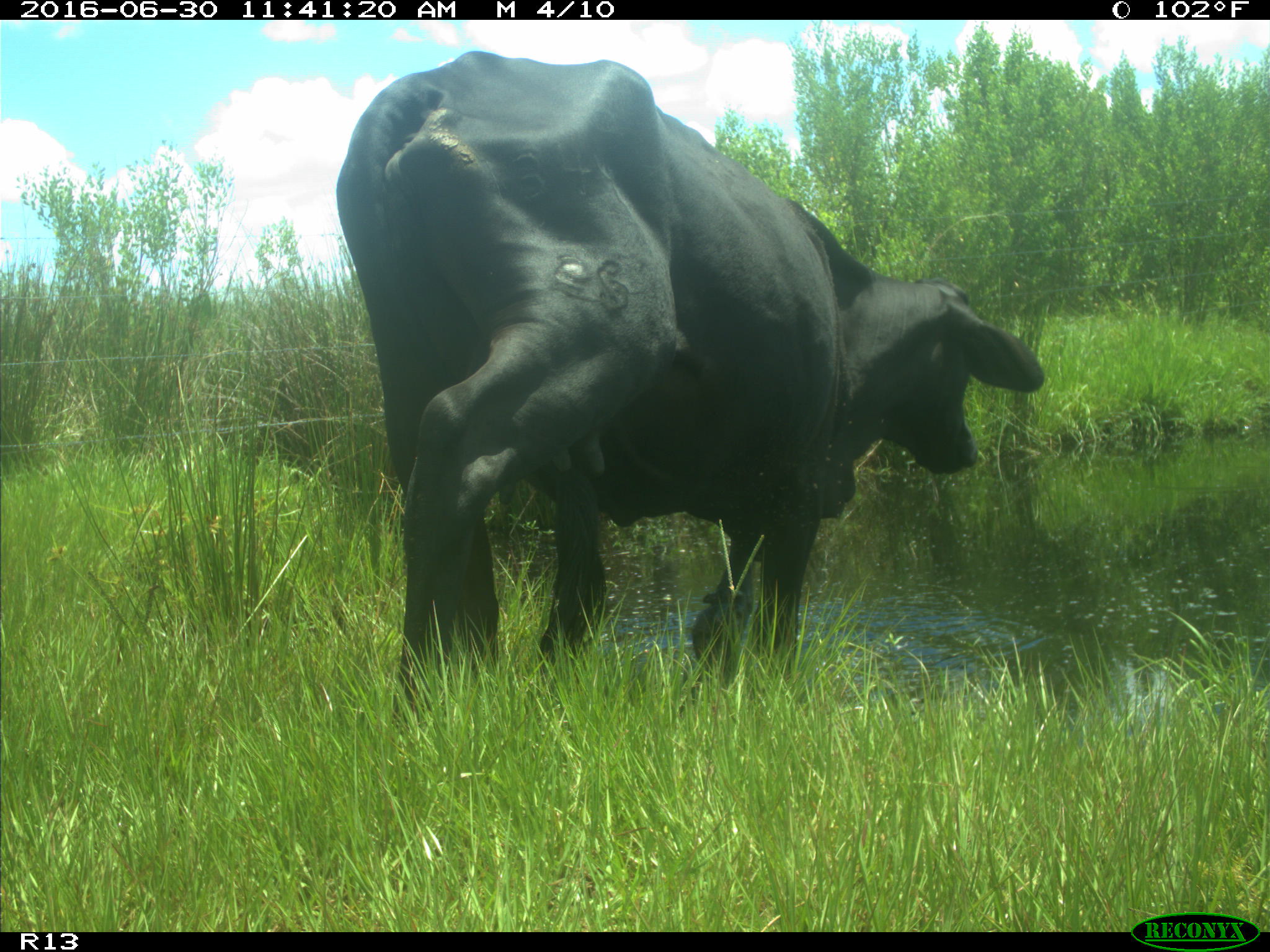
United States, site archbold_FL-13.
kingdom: Animalia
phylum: Chordata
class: Mammalia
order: Artiodactyla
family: Bovidae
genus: Bos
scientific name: Bos taurus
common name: domestic cow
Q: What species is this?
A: Bos taurus (domestic cow).